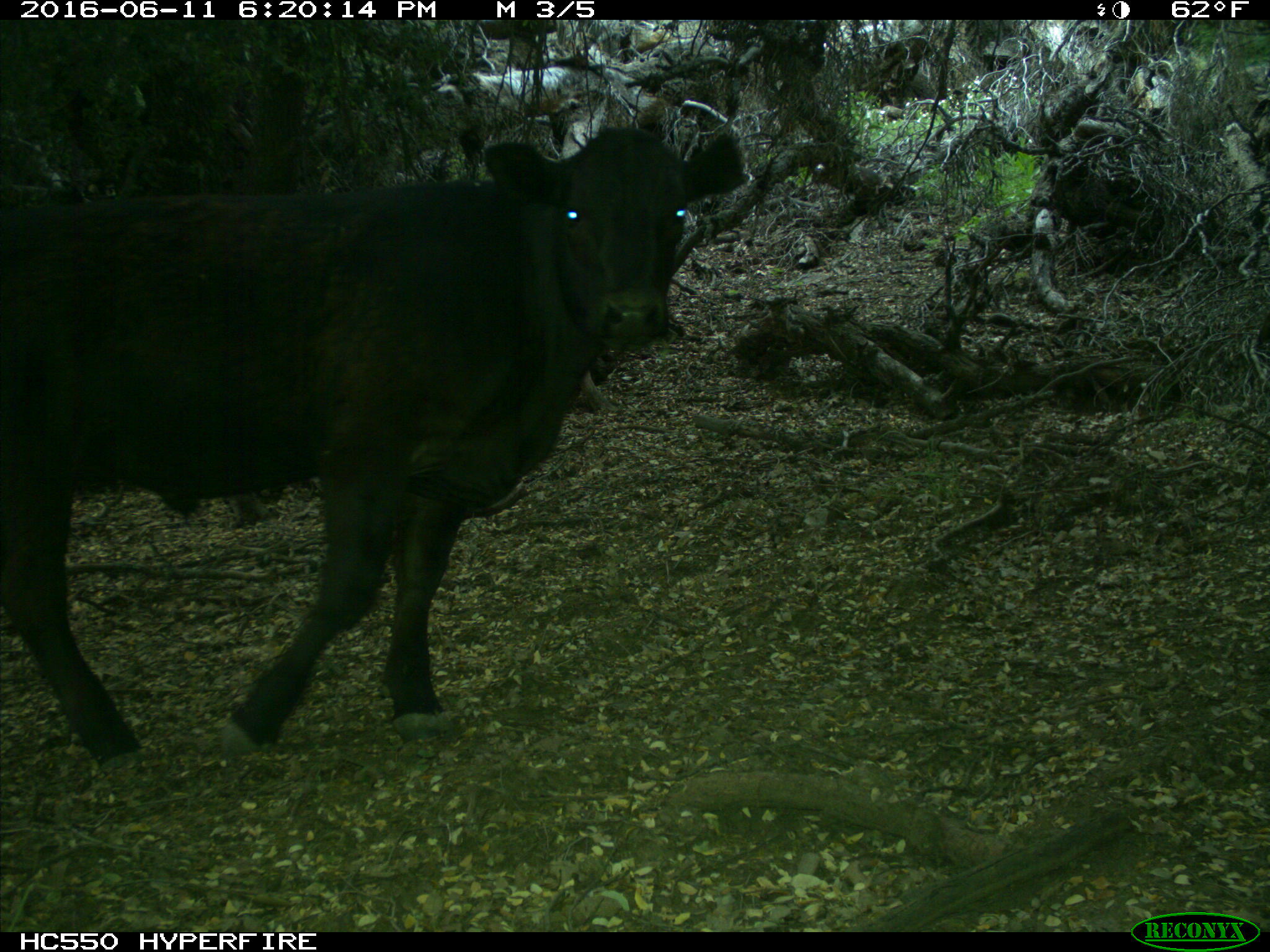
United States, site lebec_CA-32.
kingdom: Animalia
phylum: Chordata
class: Mammalia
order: Artiodactyla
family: Bovidae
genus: Bos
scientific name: Bos taurus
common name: domestic cow